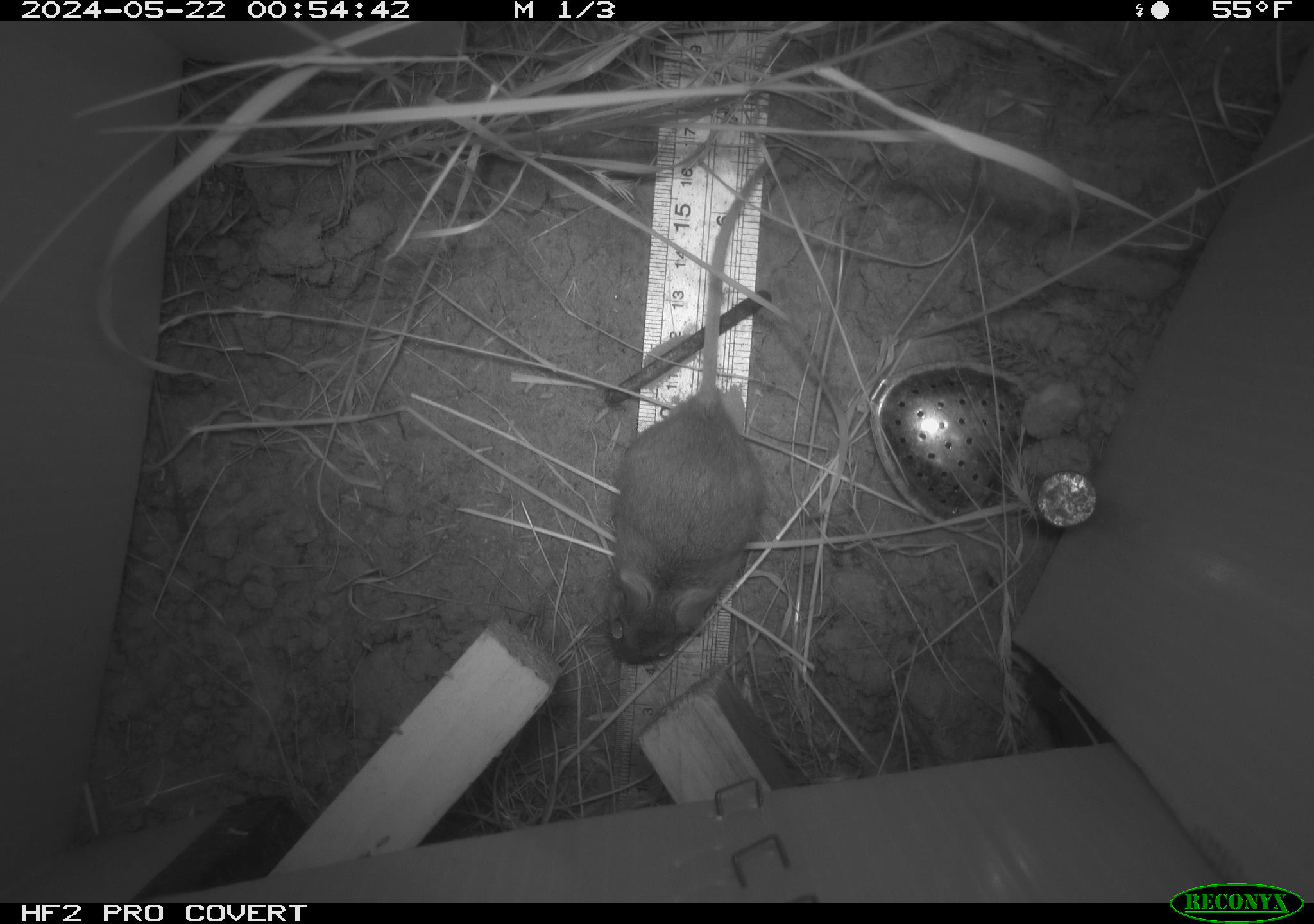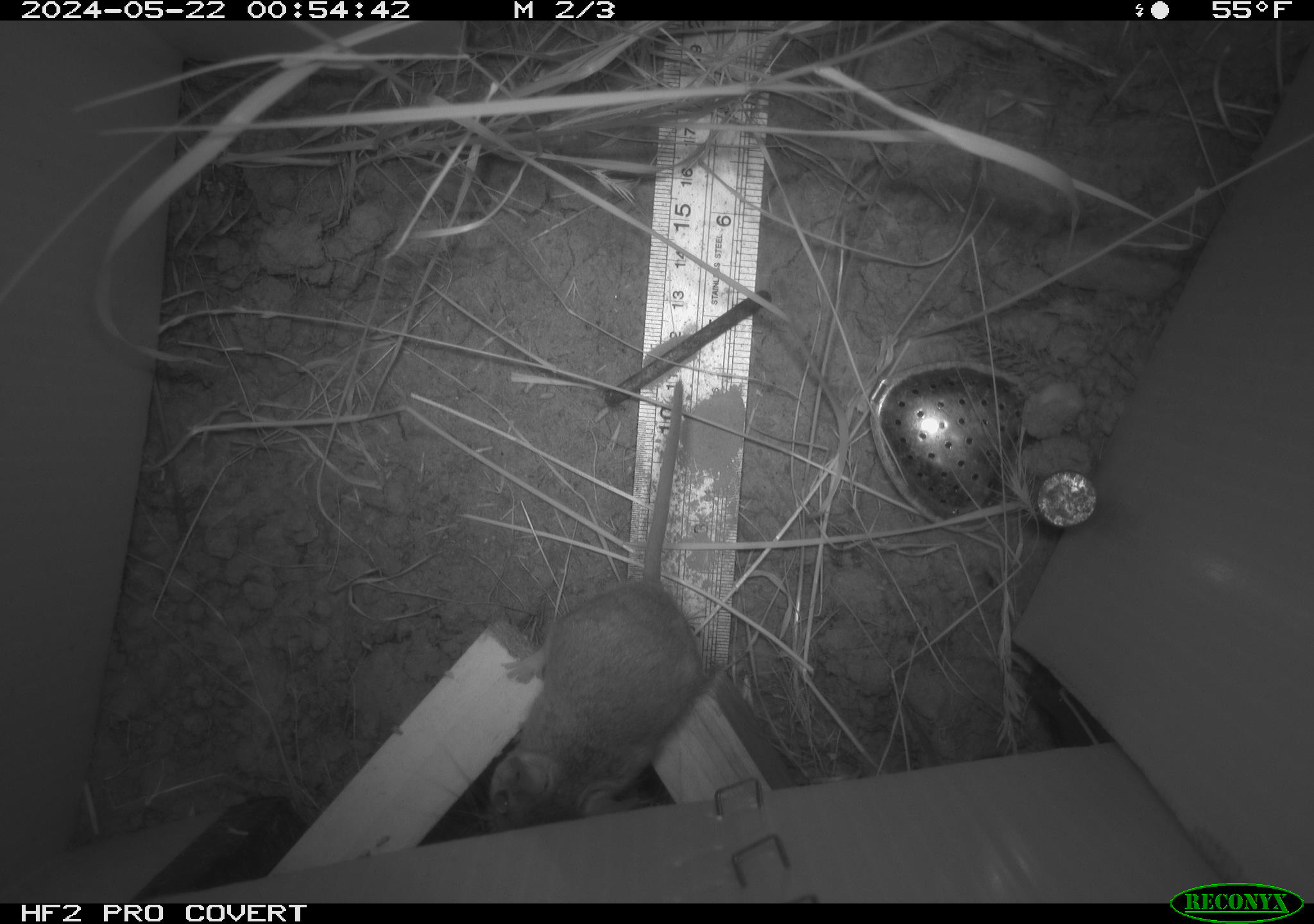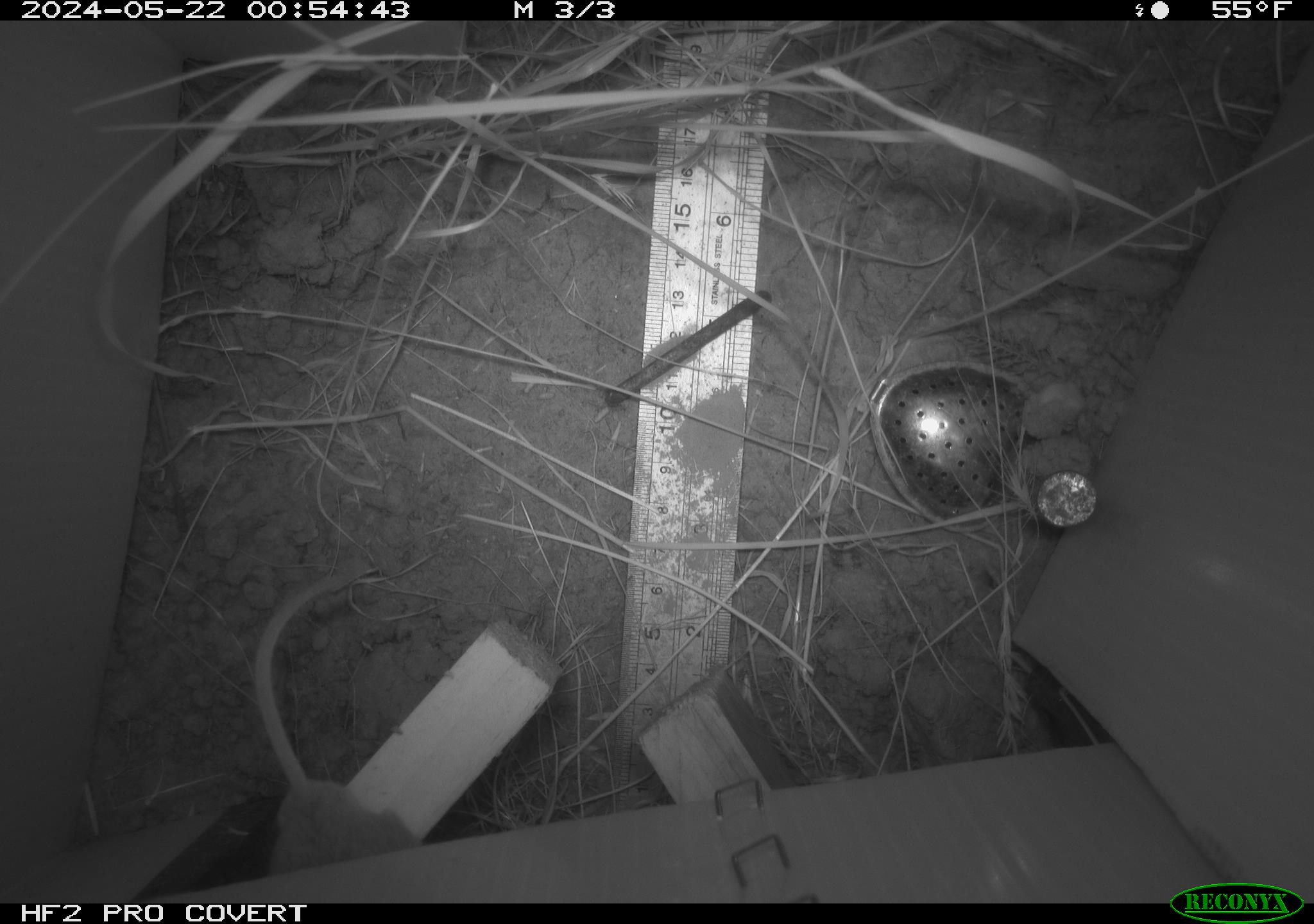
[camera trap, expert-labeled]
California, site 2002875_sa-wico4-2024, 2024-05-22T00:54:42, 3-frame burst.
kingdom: Animalia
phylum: Chordata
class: Mammalia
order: Rodentia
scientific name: Rodentia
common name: mouse species